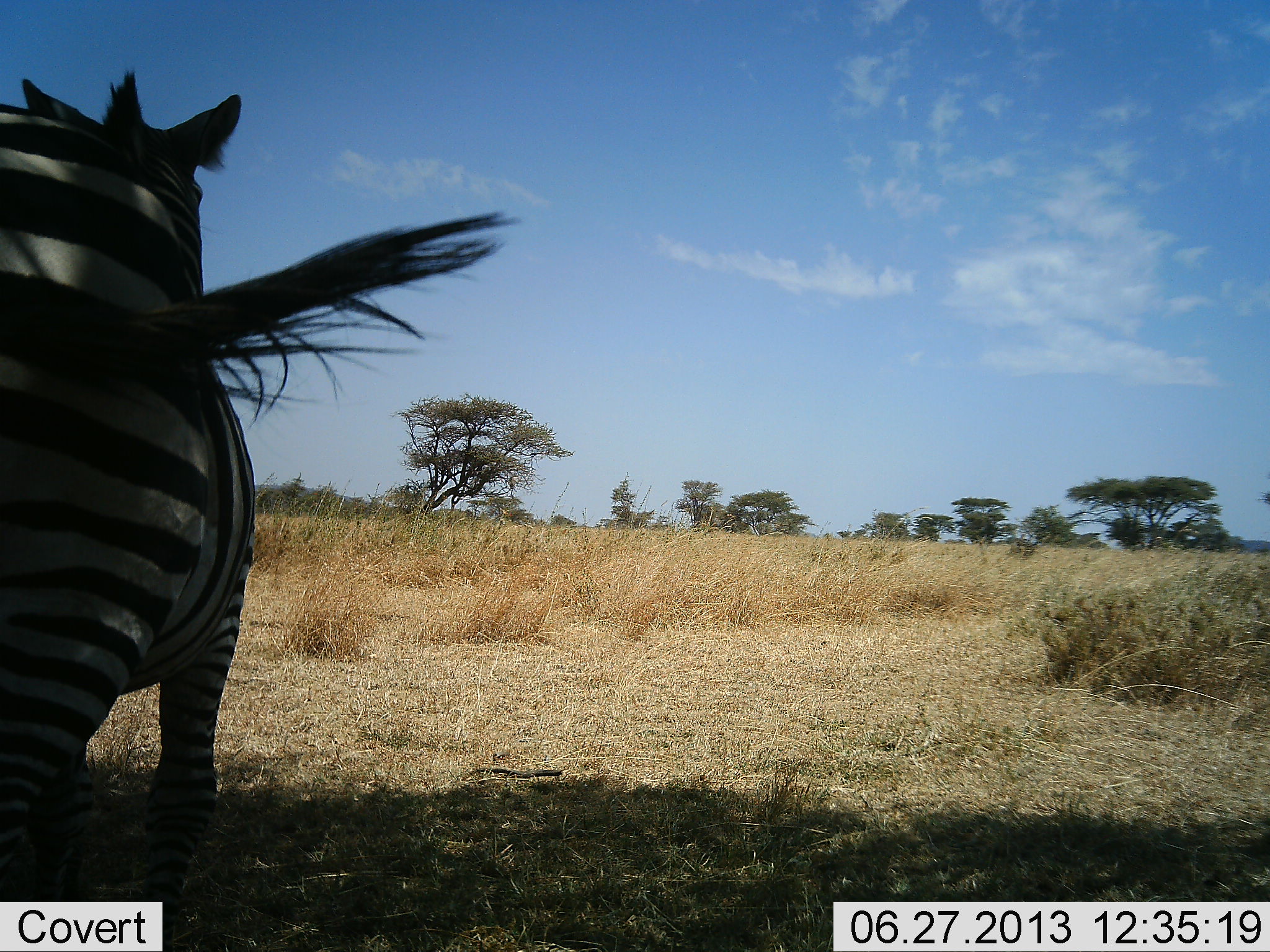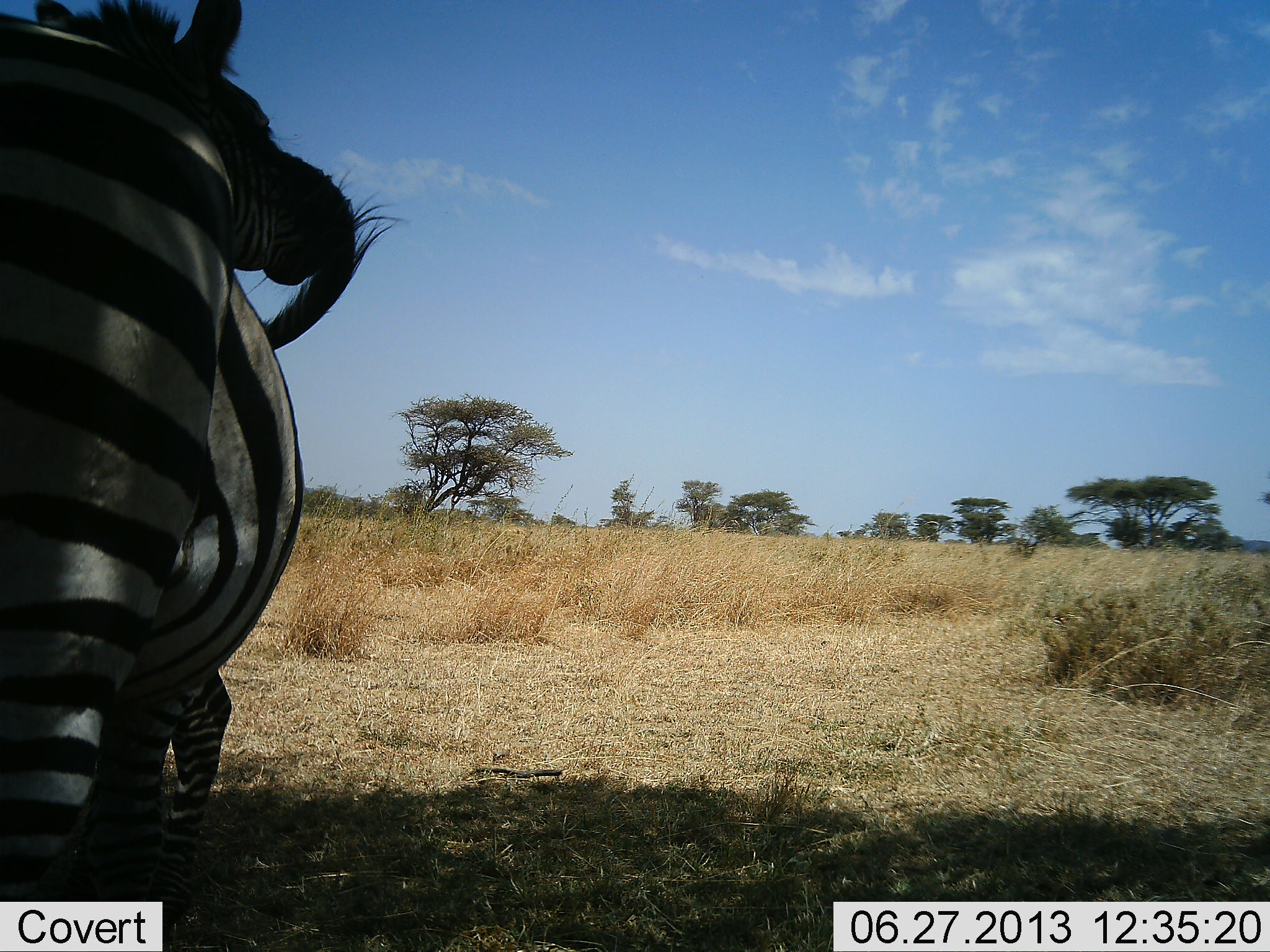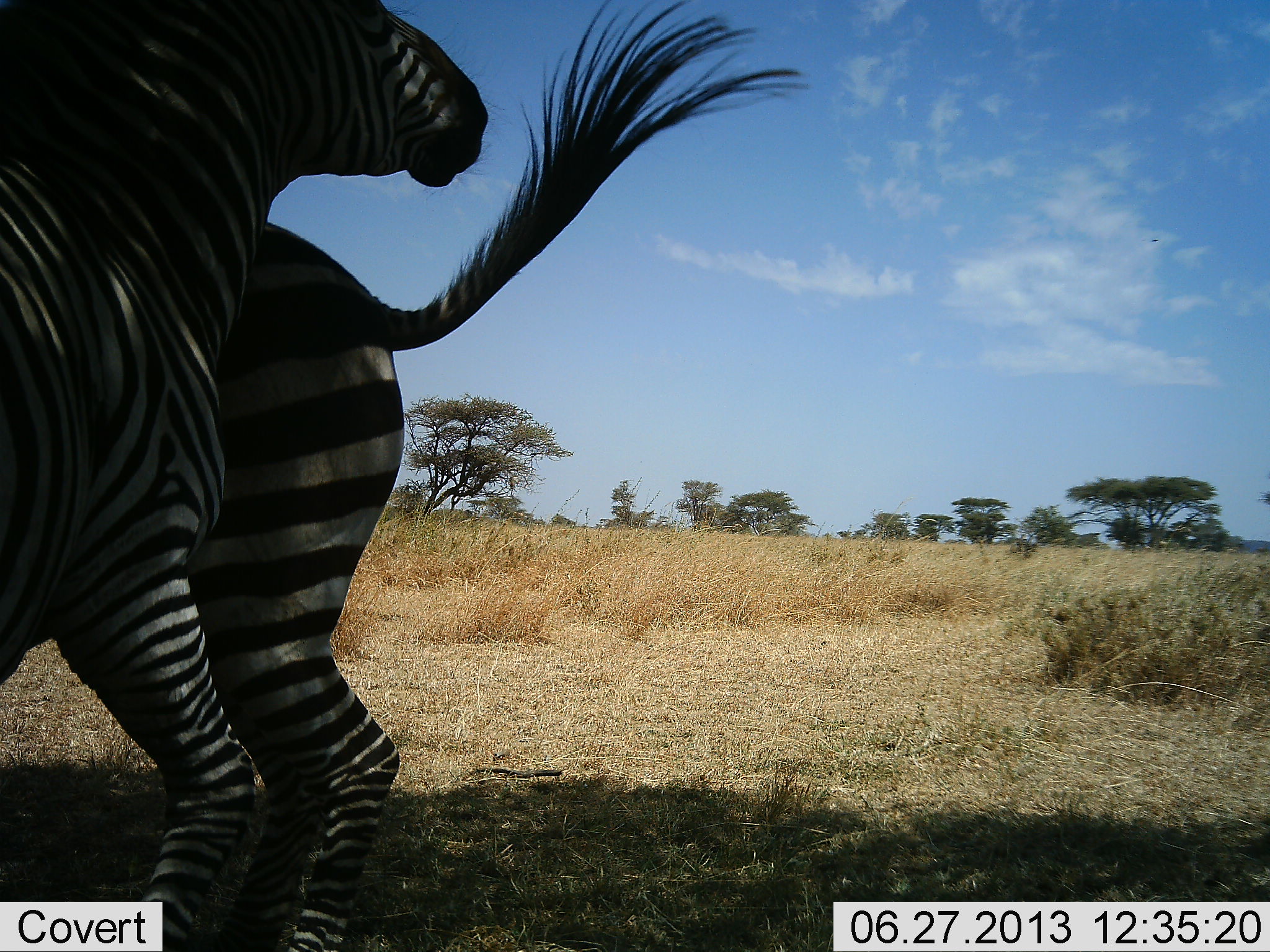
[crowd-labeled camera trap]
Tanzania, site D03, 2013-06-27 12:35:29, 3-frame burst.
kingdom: Animalia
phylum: Chordata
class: Mammalia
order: Perissodactyla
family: Equidae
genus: Equus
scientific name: Equus quagga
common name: plains zebra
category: zebra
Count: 2.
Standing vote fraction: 20%.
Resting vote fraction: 0%.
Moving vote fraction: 20%.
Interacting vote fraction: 70%.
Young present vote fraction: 0%.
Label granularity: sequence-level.